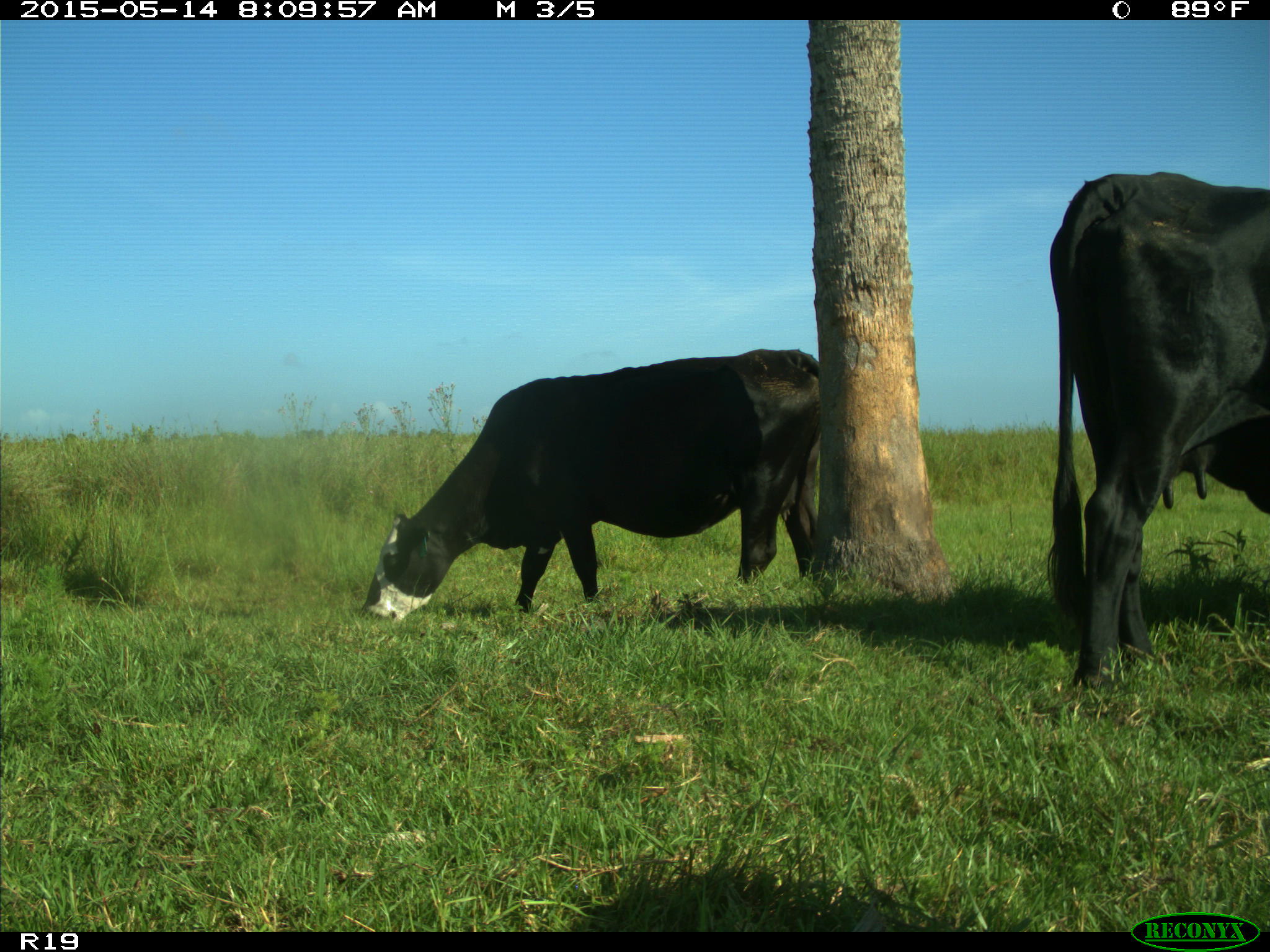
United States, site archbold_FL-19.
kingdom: Animalia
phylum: Chordata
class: Mammalia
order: Artiodactyla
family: Bovidae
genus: Bos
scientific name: Bos taurus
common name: domestic cow